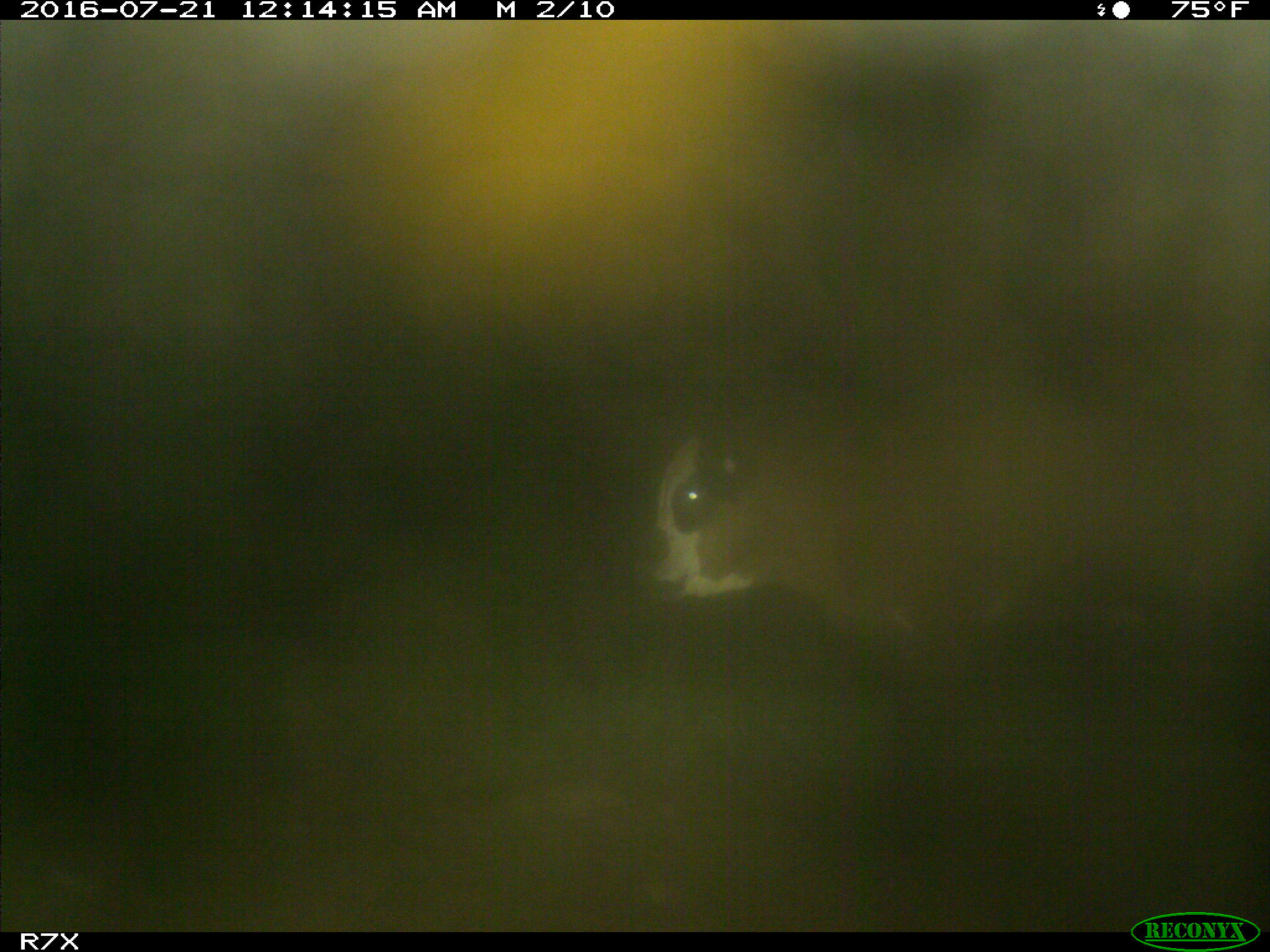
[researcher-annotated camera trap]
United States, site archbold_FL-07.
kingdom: Animalia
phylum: Chordata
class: Mammalia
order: Artiodactyla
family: Bovidae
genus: Bos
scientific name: Bos taurus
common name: domestic cow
Bos taurus (domestic cow).